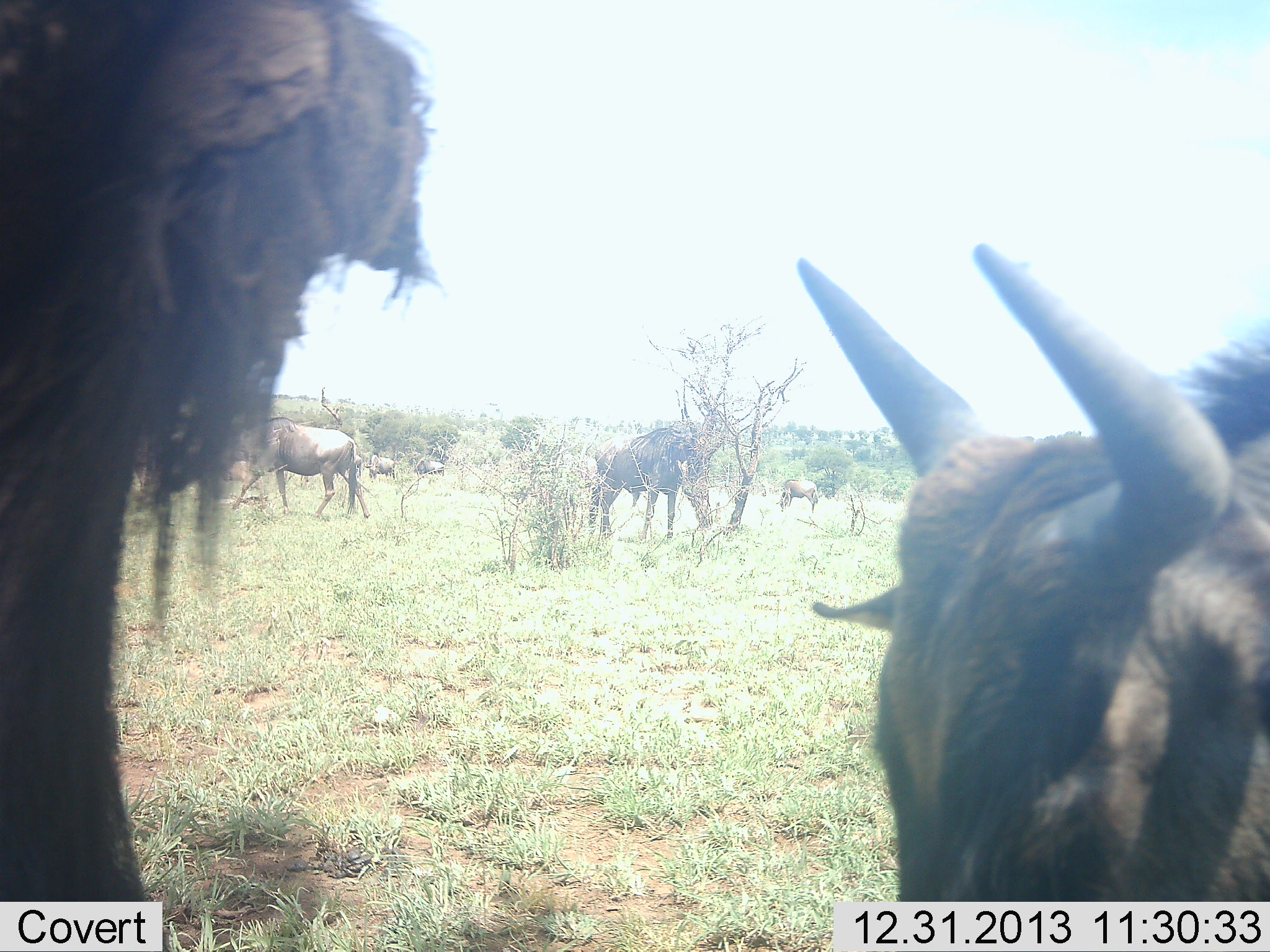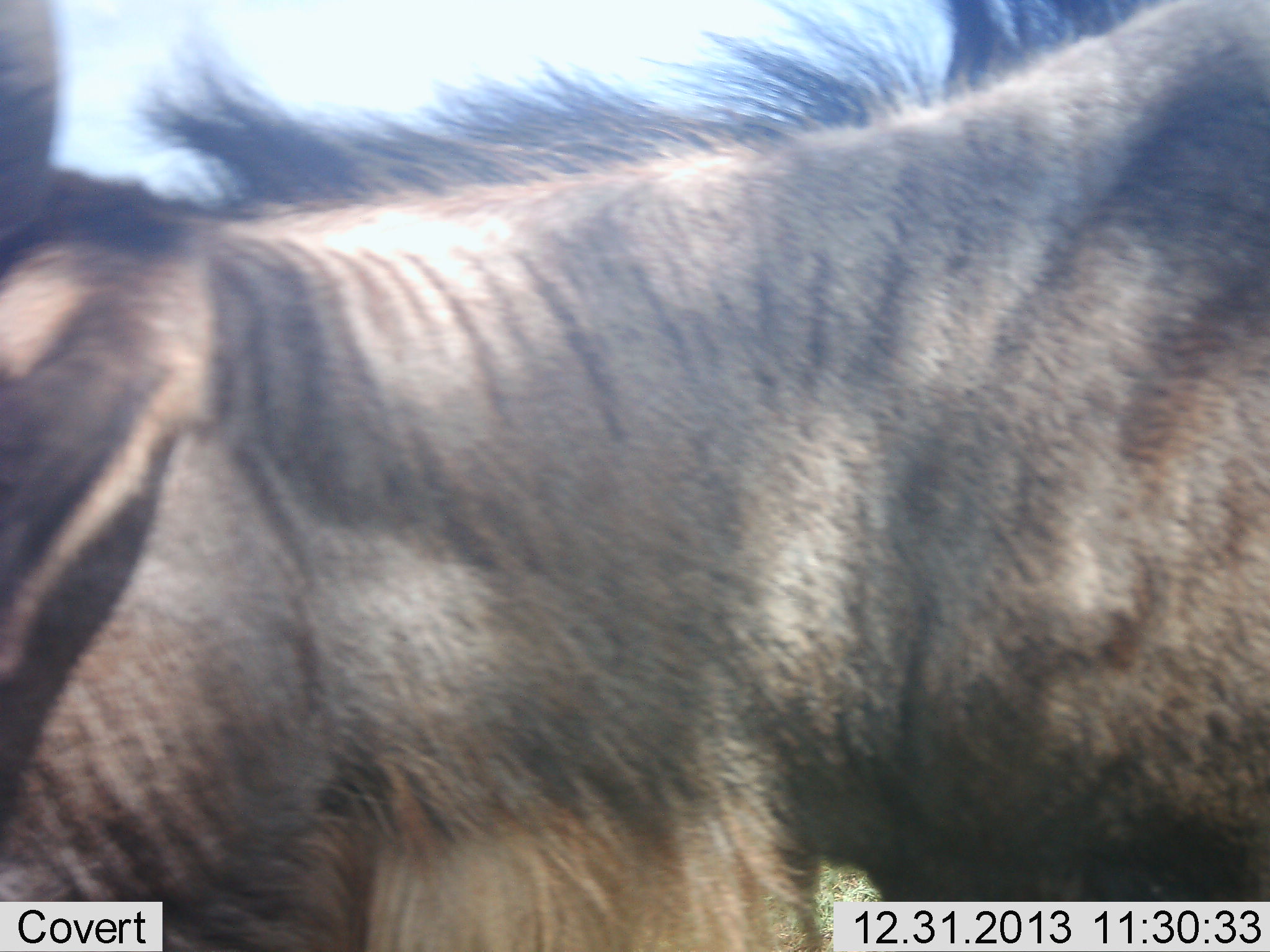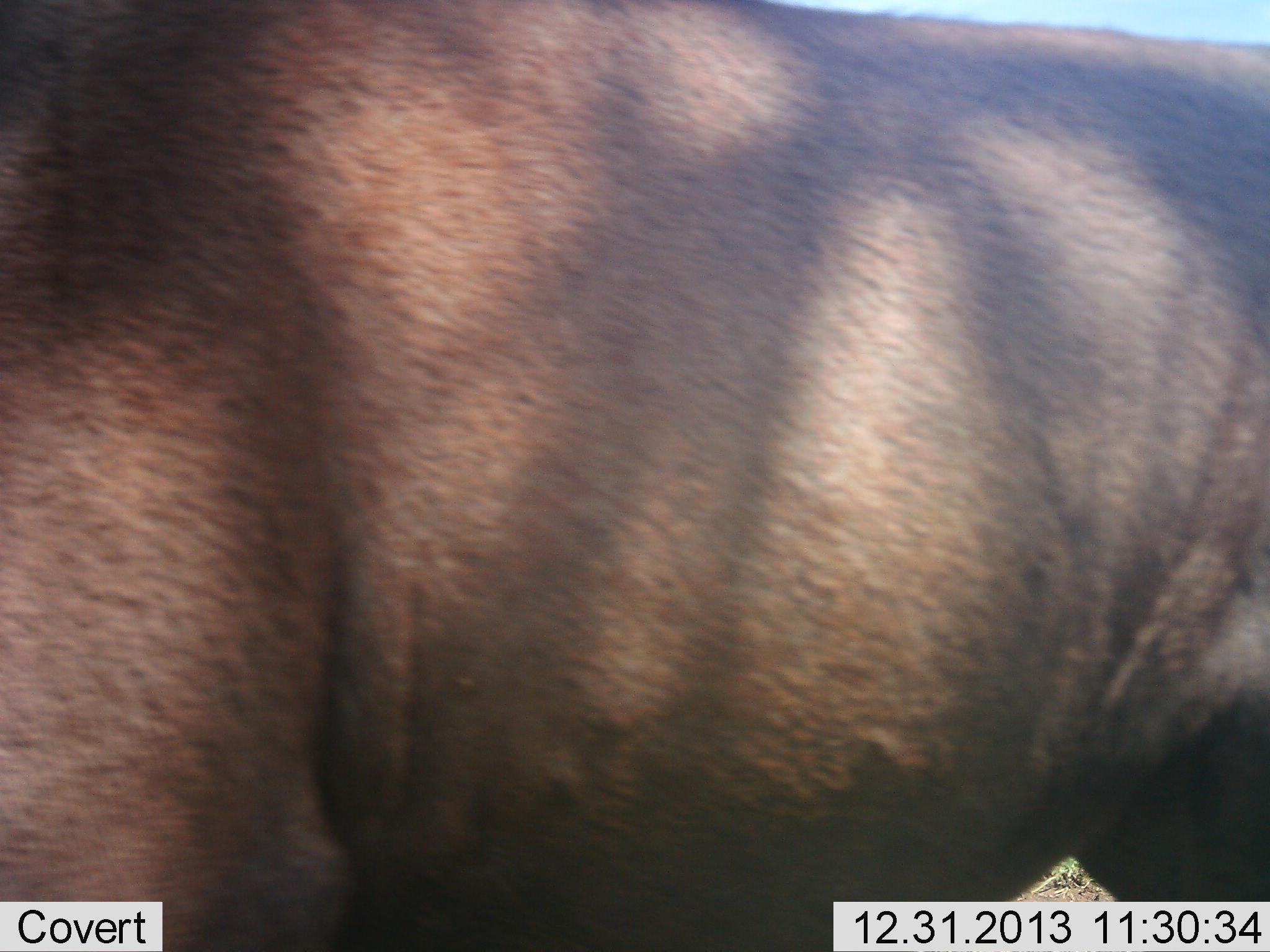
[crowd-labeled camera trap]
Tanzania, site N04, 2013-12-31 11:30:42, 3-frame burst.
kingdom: Animalia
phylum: Chordata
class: Mammalia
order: Artiodactyla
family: Bovidae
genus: Connochaetes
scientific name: Connochaetes taurinus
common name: blue wildebeest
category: wildebeest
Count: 6.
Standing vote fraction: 60%.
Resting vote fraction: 0%.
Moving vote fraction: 90%.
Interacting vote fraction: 0%.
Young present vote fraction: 0%.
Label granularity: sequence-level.